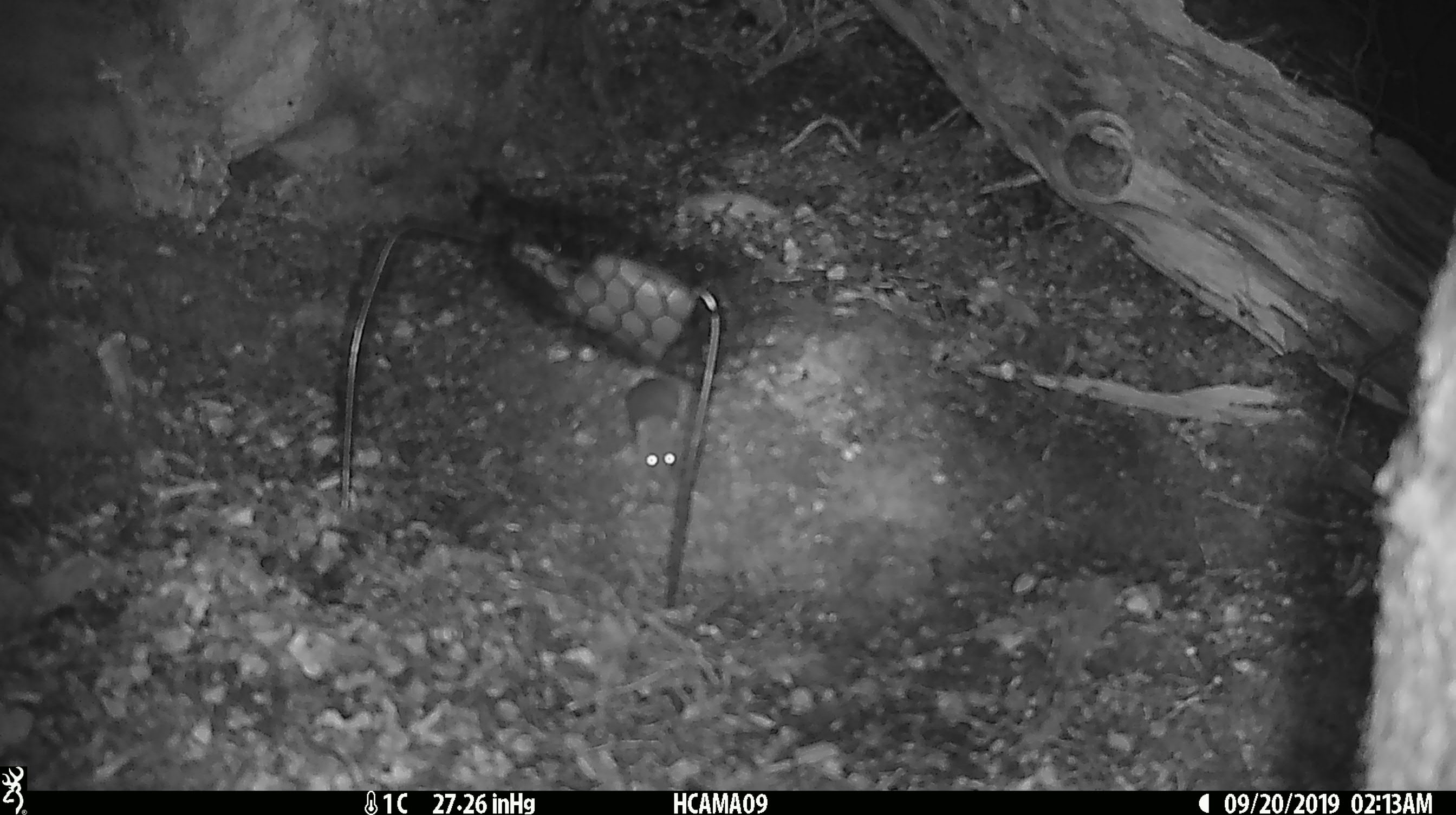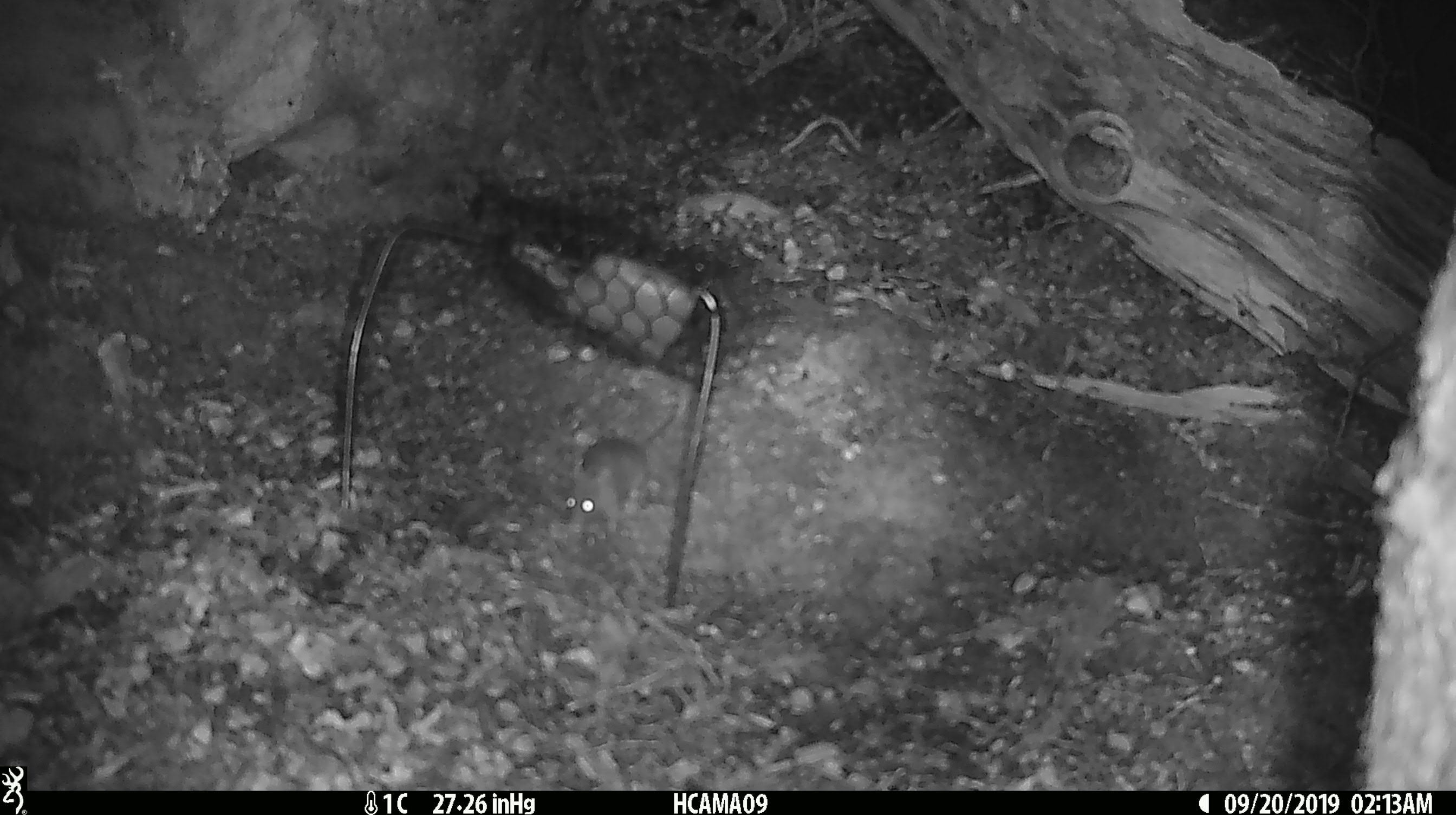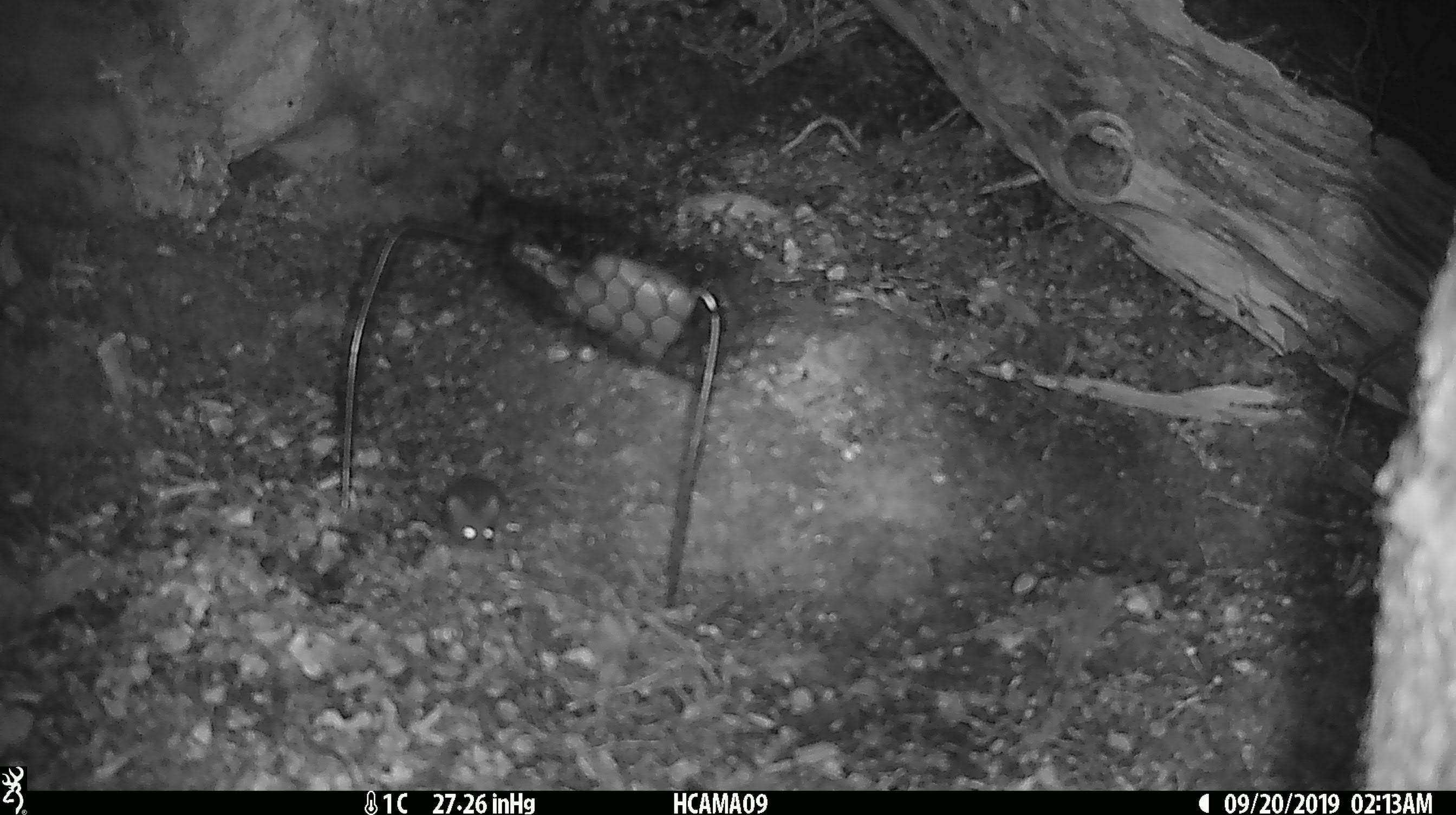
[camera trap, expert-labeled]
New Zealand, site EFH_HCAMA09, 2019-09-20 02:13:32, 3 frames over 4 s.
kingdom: Animalia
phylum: Chordata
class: Mammalia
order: Rodentia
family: Muridae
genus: Mus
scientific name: Mus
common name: mouse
Mouse (Mus).